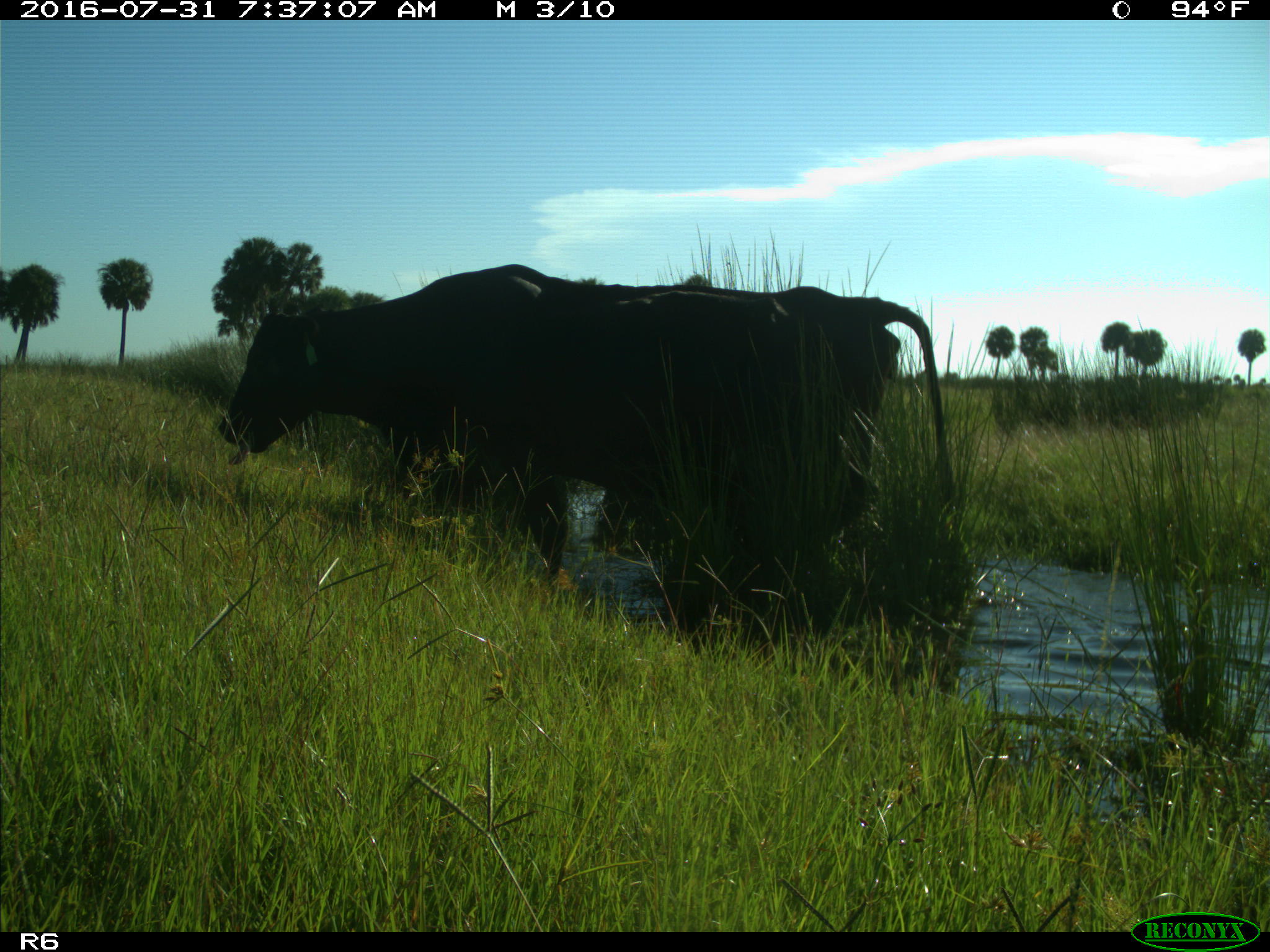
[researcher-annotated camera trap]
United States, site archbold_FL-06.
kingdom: Animalia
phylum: Chordata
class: Mammalia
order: Artiodactyla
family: Bovidae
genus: Bos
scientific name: Bos taurus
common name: domestic cow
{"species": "Bos taurus (domestic cow)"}